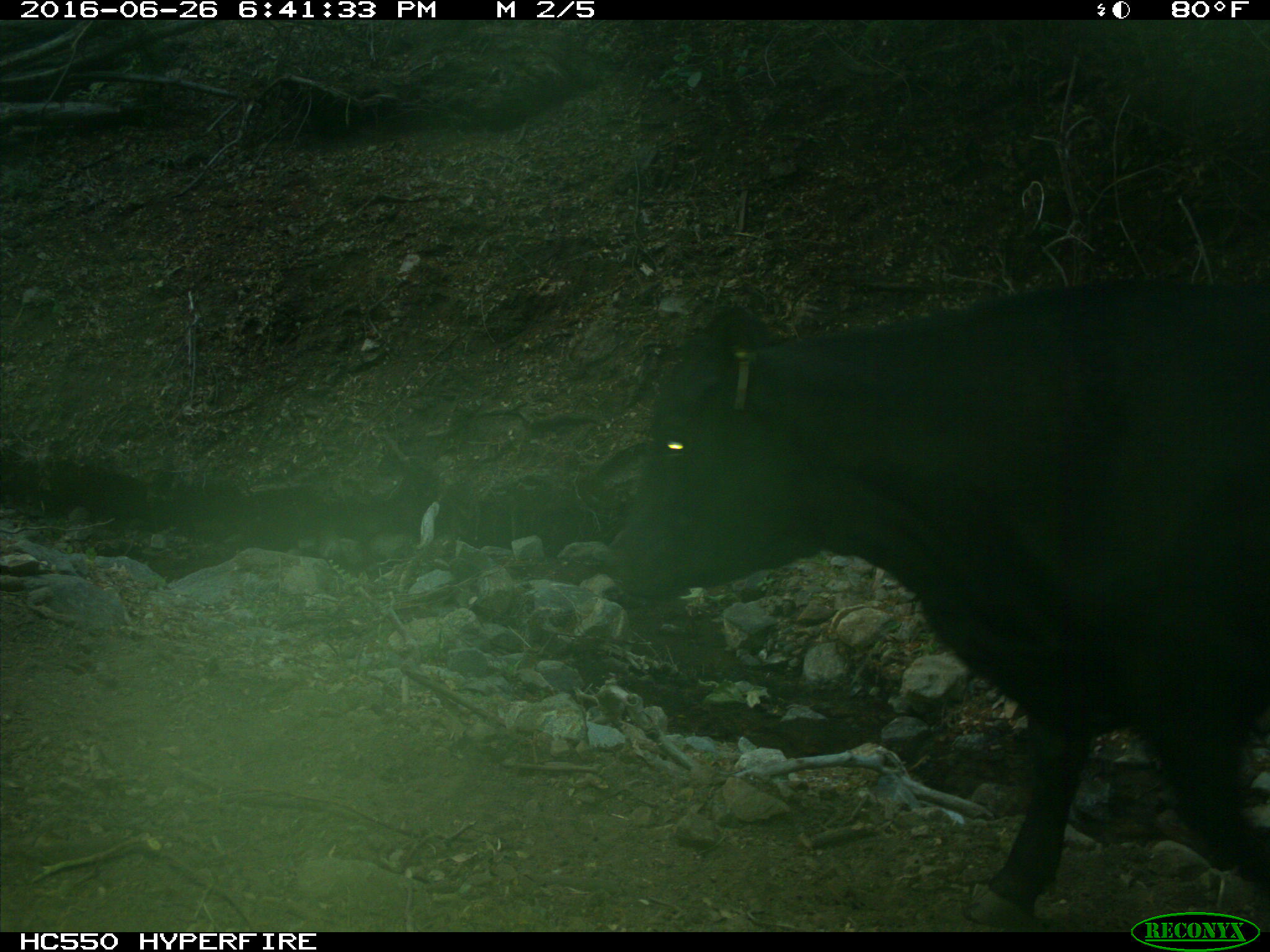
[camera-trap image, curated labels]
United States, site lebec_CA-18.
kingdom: Animalia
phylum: Chordata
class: Mammalia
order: Artiodactyla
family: Bovidae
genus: Bos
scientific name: Bos taurus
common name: domestic cow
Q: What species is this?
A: Bos taurus (domestic cow).